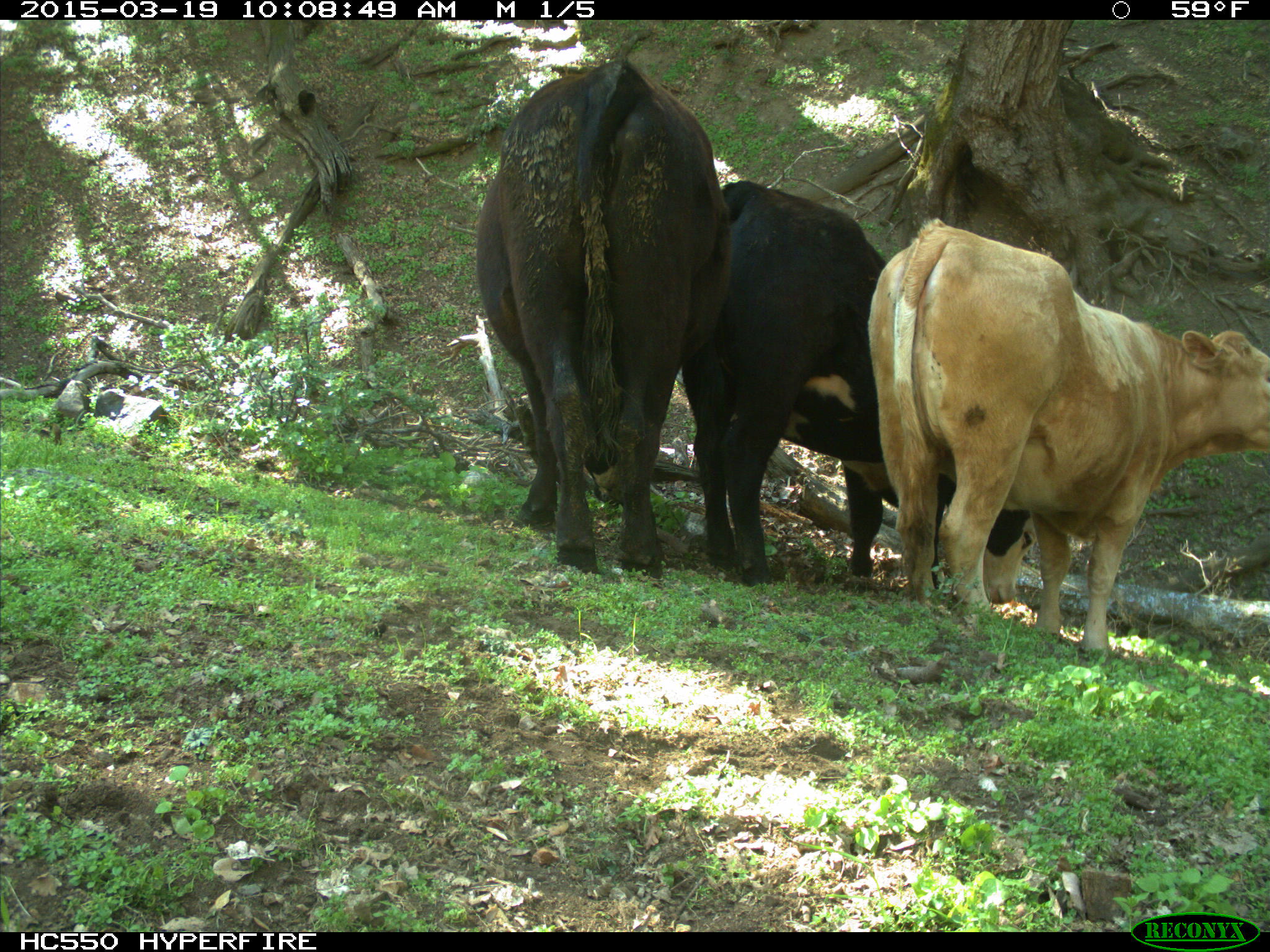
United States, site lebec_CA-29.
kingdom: Animalia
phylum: Chordata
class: Mammalia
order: Artiodactyla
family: Bovidae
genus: Bos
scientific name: Bos taurus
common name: domestic cow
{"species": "Bos taurus (domestic cow)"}